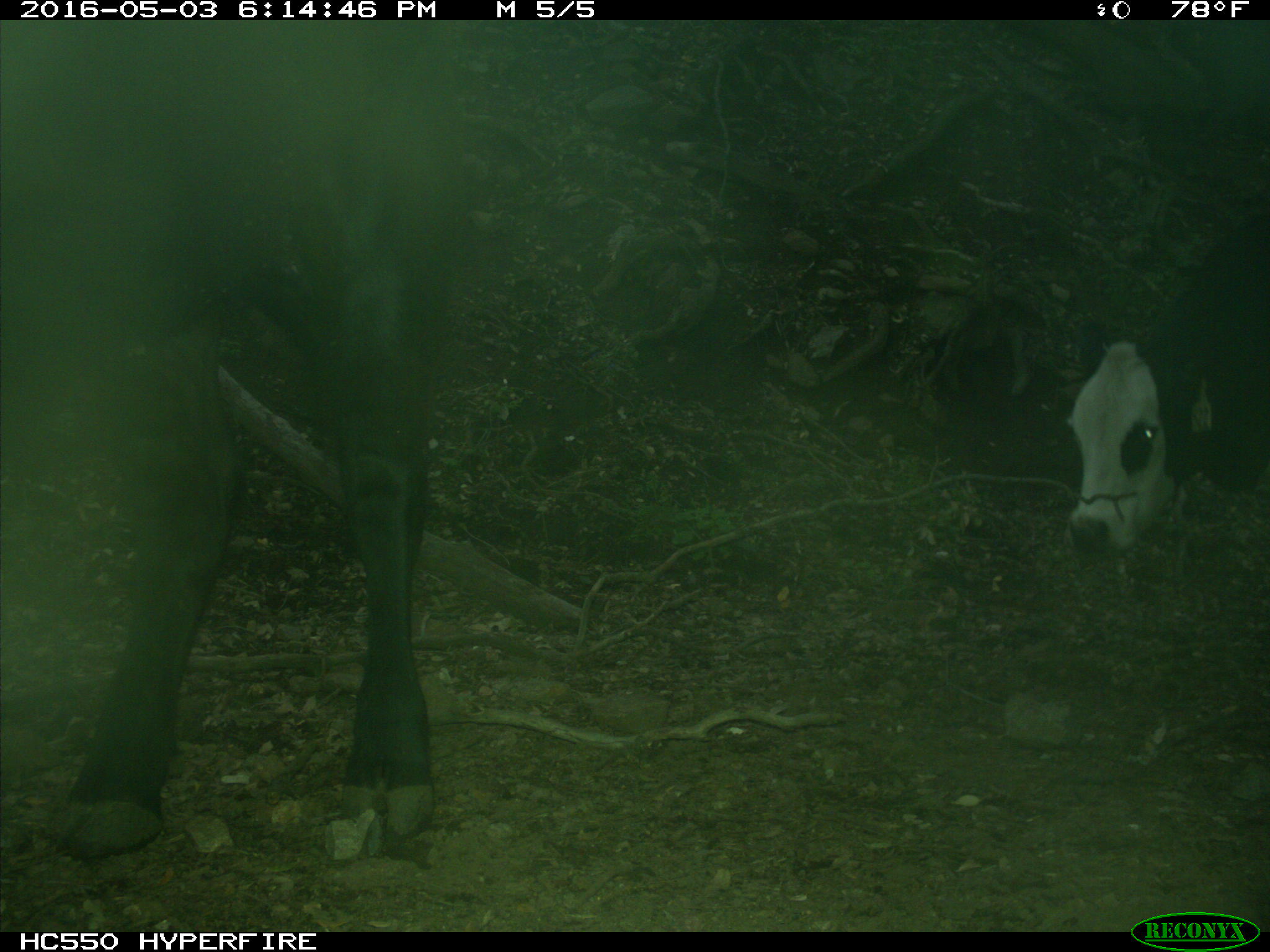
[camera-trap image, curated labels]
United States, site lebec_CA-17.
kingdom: Animalia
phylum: Chordata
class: Mammalia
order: Artiodactyla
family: Bovidae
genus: Bos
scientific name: Bos taurus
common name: domestic cow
Bos taurus (domestic cow).